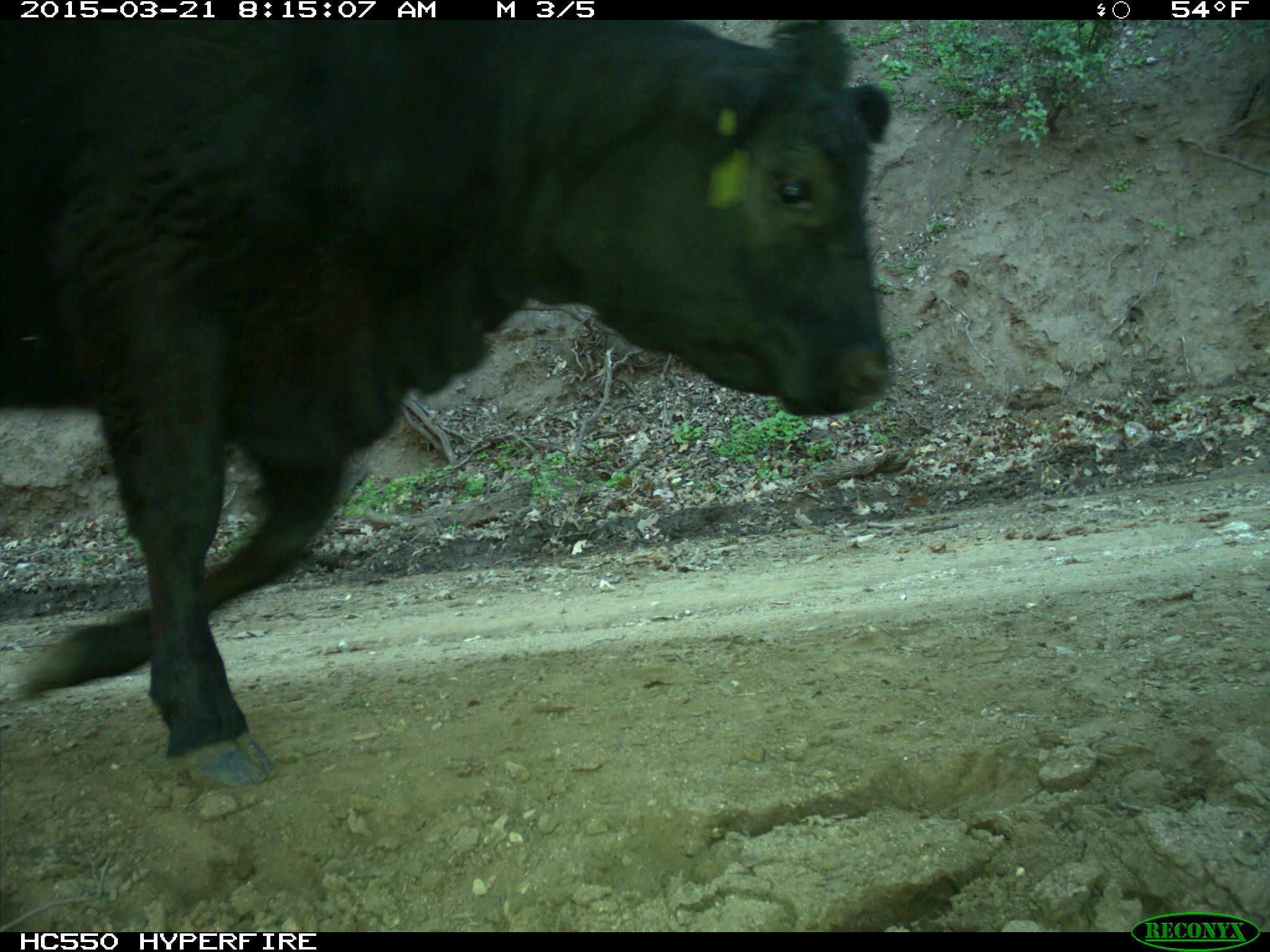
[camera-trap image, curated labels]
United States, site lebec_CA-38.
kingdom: Animalia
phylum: Chordata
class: Mammalia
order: Artiodactyla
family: Bovidae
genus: Bos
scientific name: Bos taurus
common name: domestic cow